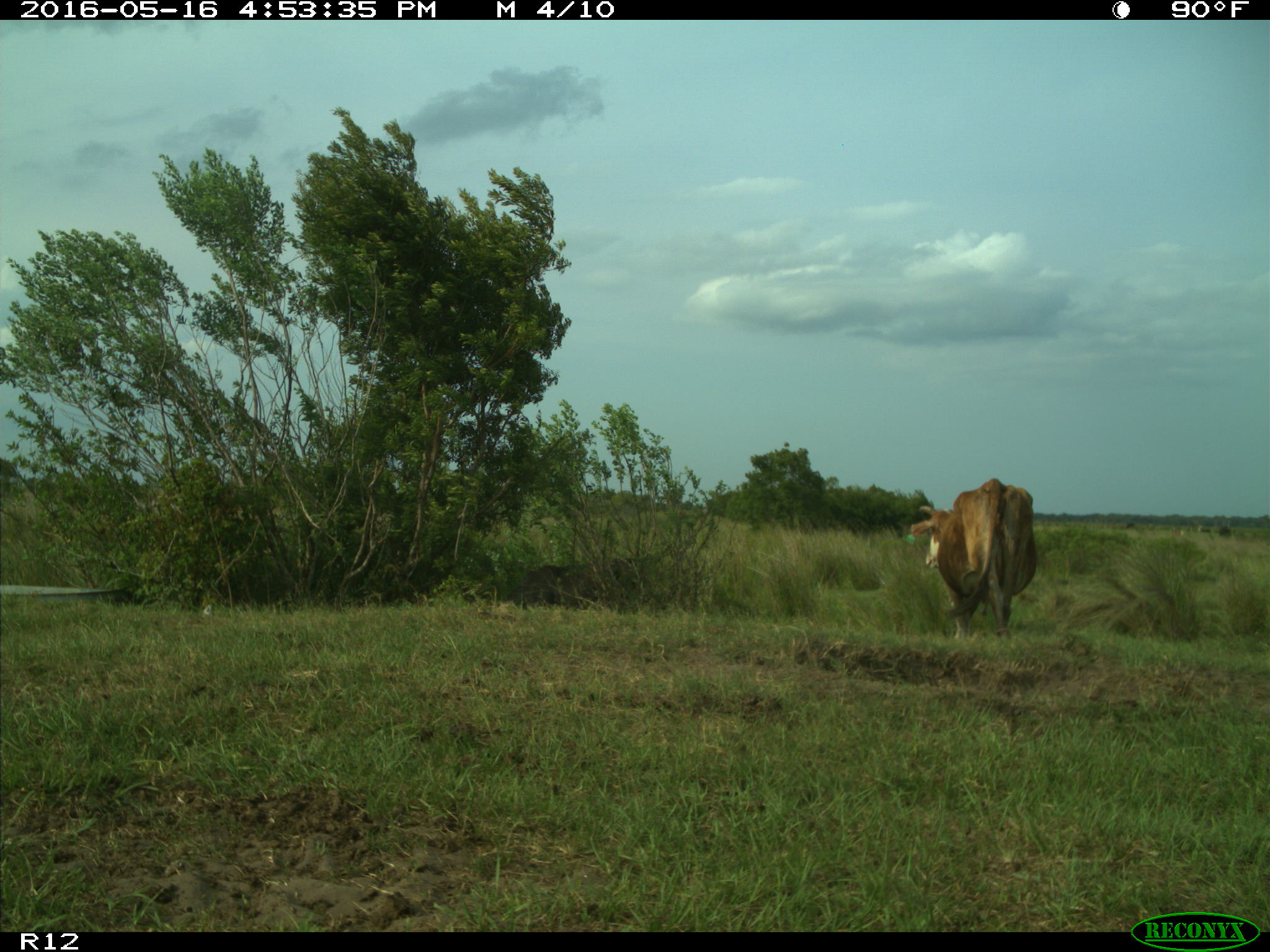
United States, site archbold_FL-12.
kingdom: Animalia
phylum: Chordata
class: Mammalia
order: Artiodactyla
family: Bovidae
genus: Bos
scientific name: Bos taurus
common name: domestic cow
Bos taurus (domestic cow).